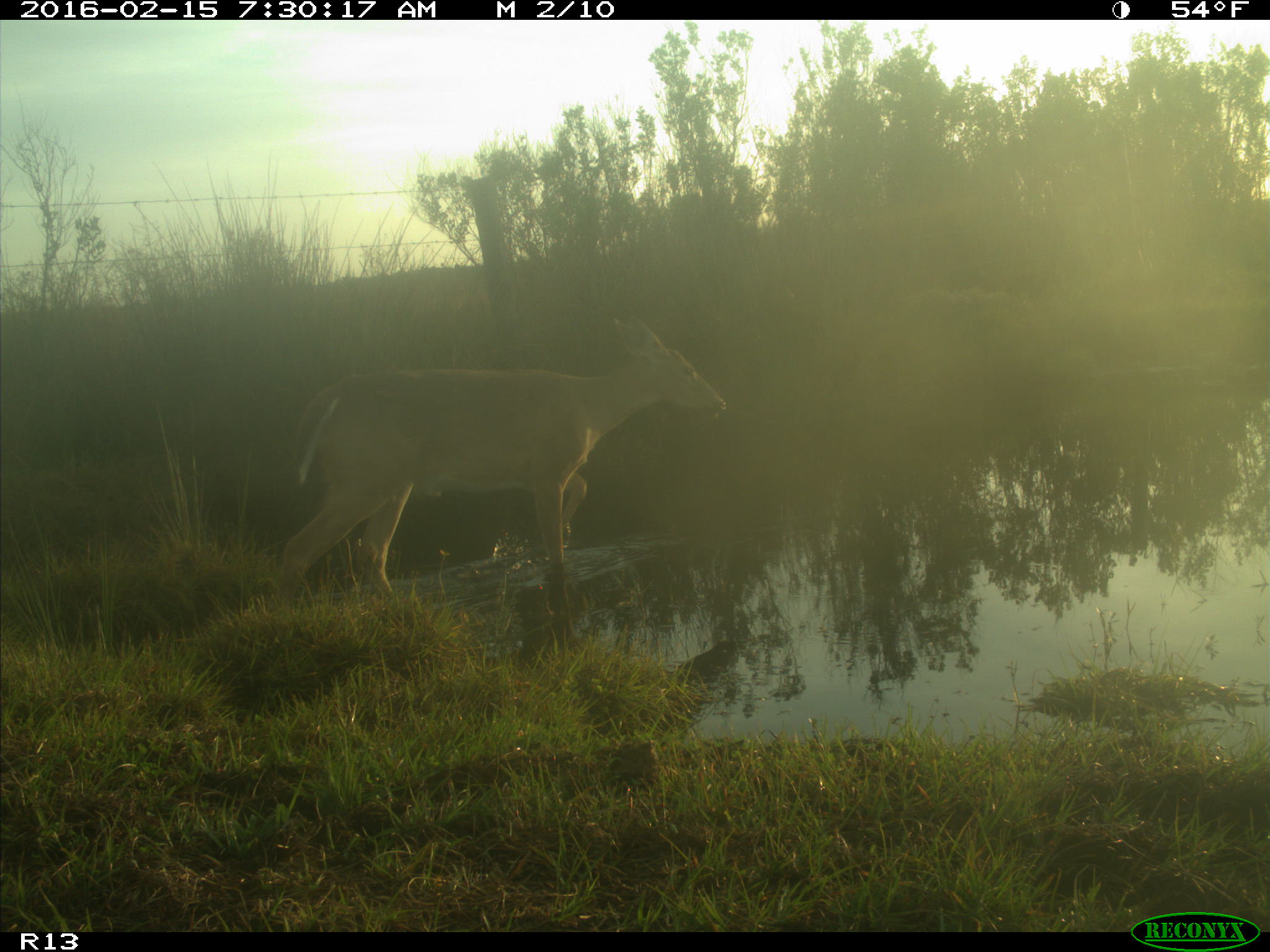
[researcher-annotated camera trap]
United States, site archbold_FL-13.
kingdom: Animalia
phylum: Chordata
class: Mammalia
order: Artiodactyla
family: Cervidae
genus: Odocoileus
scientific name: Odocoileus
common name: deer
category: unidentified deer